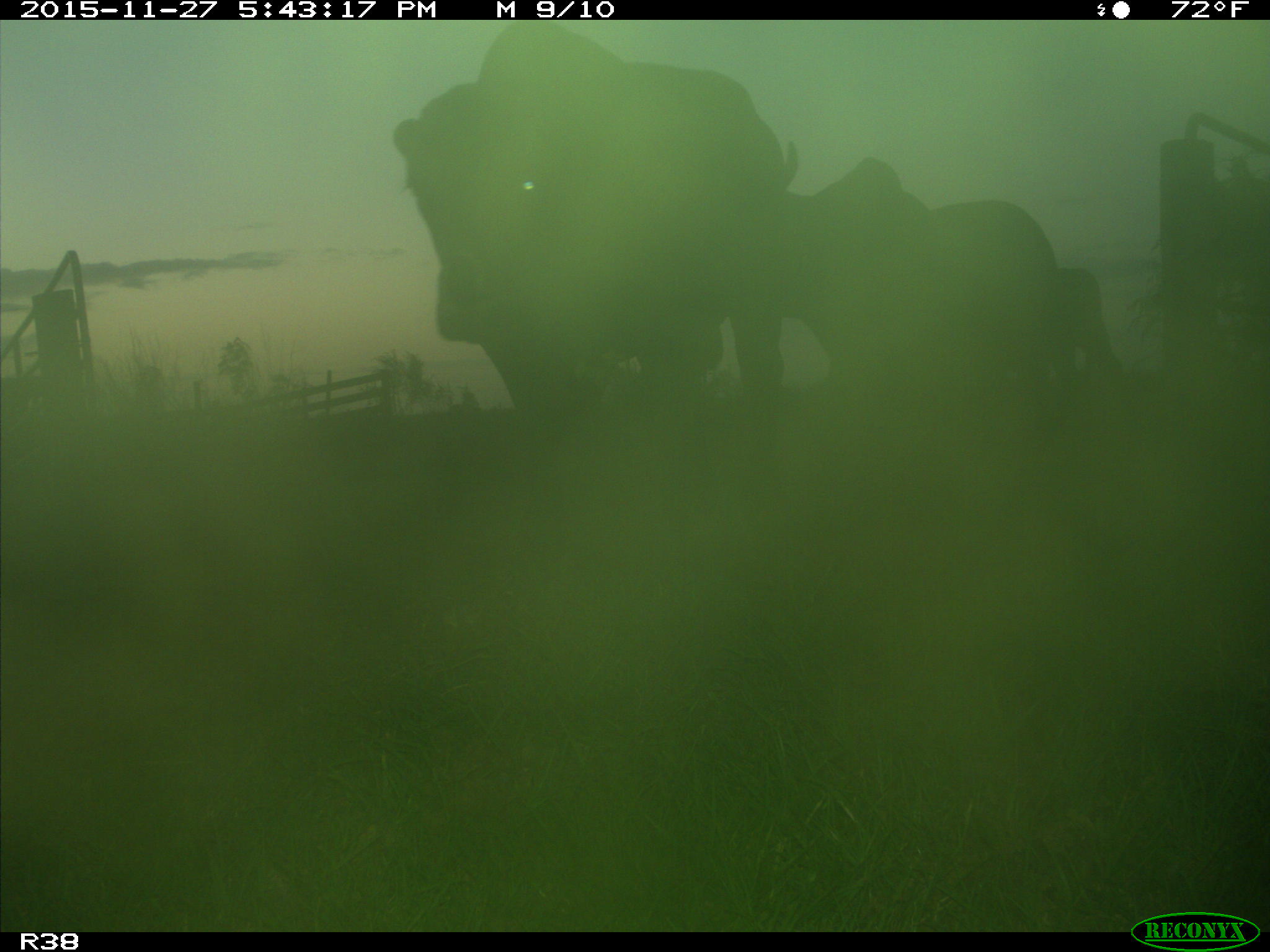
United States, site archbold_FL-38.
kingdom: Animalia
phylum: Chordata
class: Mammalia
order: Artiodactyla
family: Bovidae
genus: Bos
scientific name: Bos taurus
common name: domestic cow